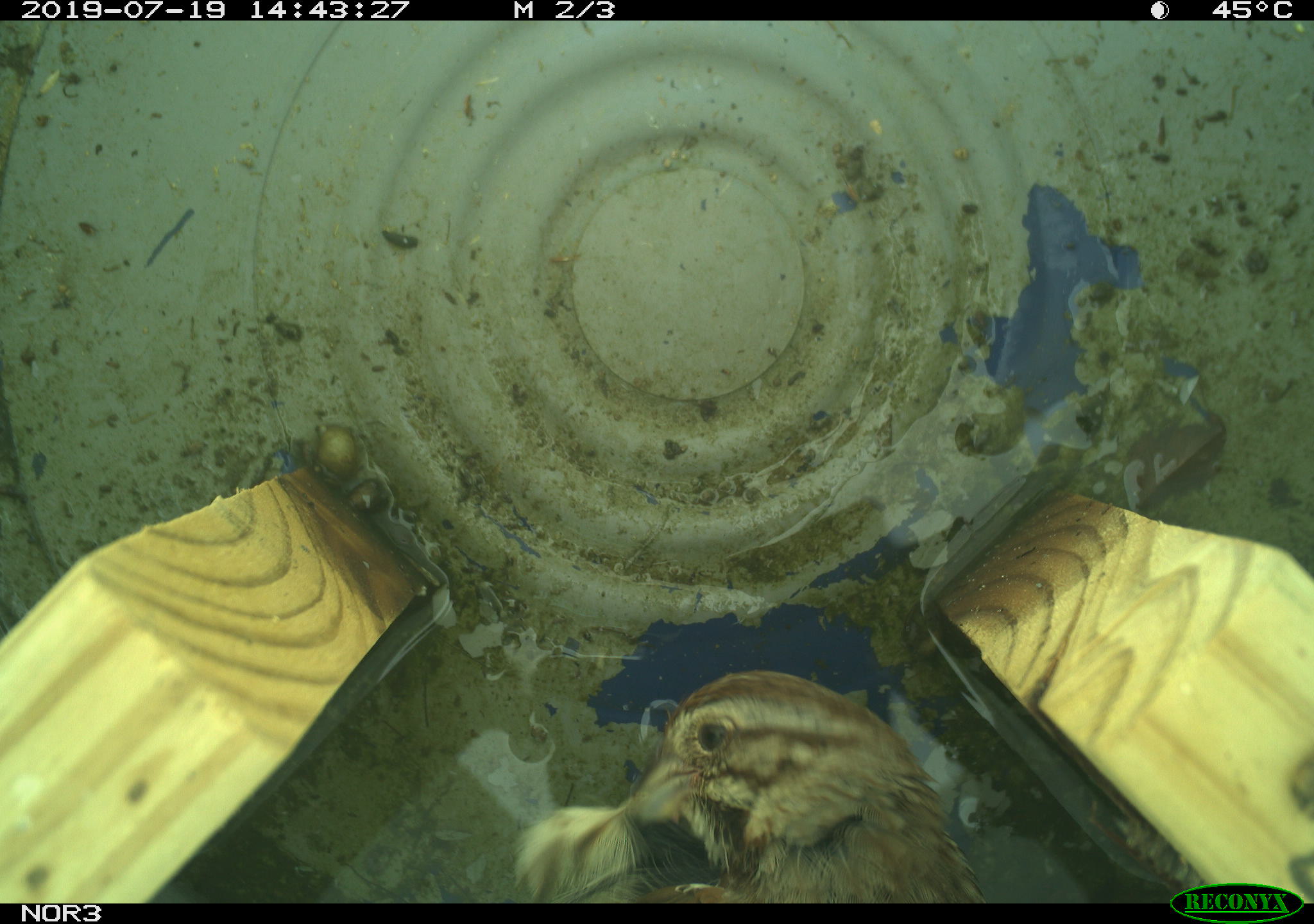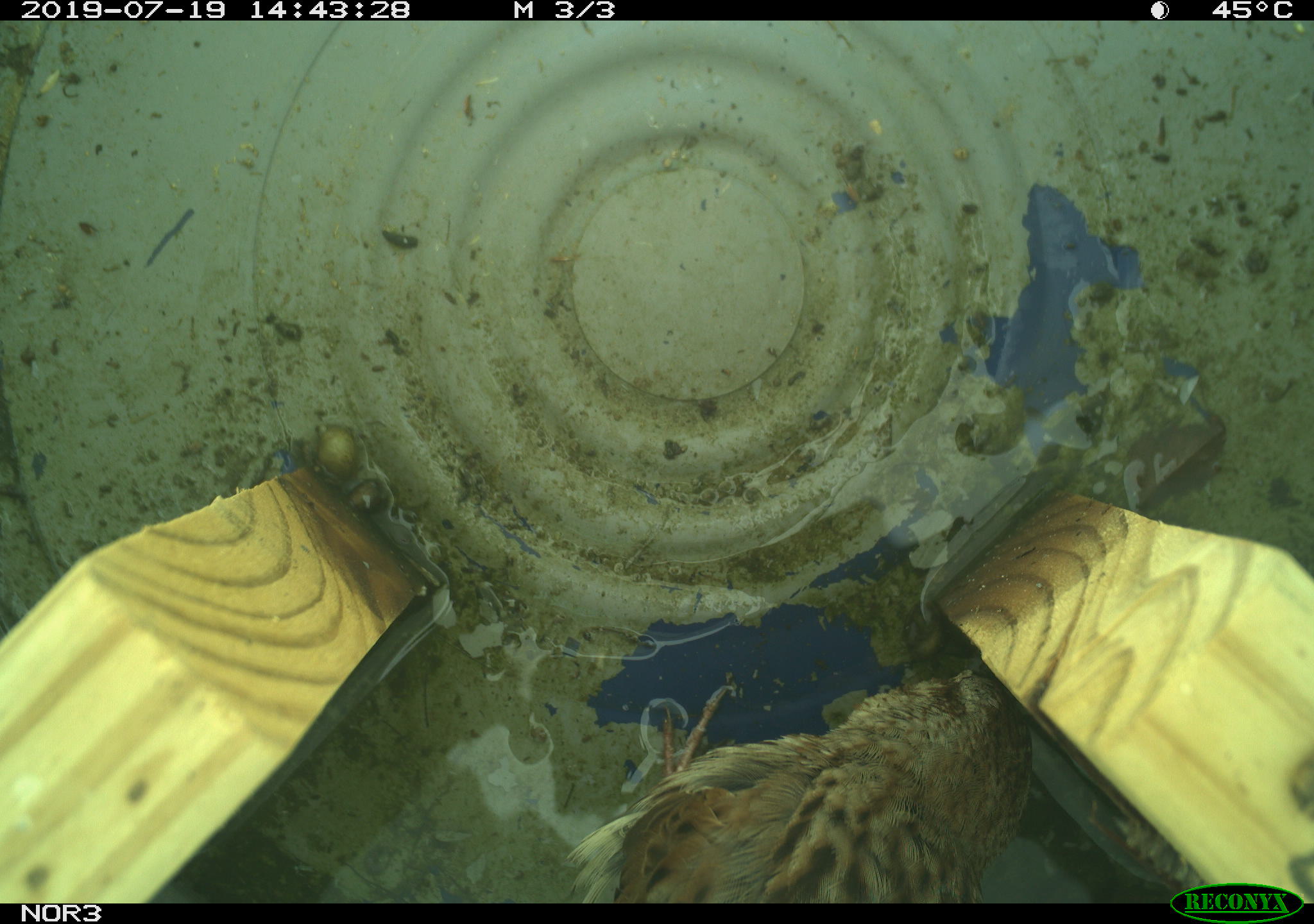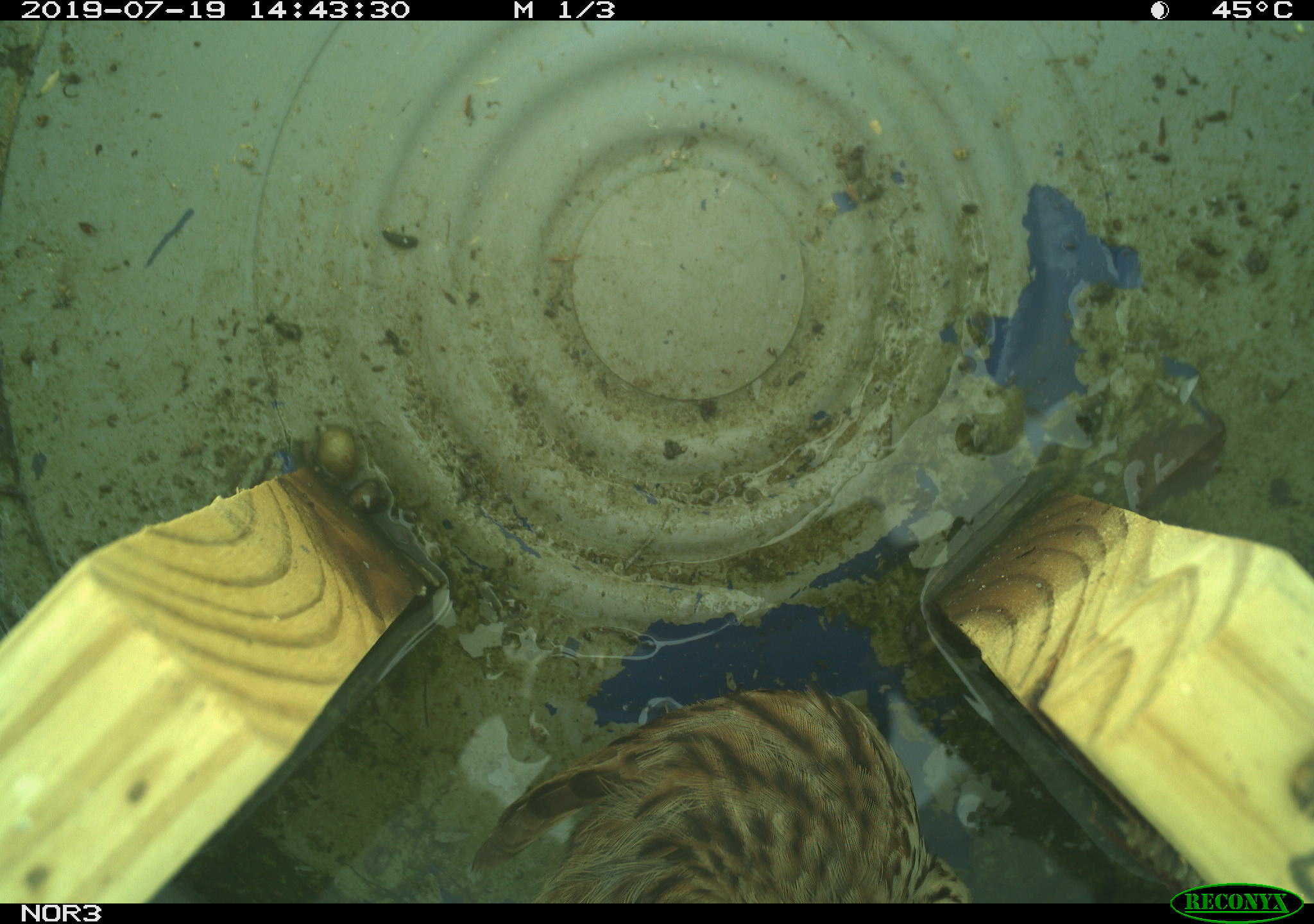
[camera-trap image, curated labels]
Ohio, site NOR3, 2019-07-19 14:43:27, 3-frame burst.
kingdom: Animalia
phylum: Chordata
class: Aves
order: Passeriformes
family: Passerellidae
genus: Melospiza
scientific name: Melospiza melodia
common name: song sparrow